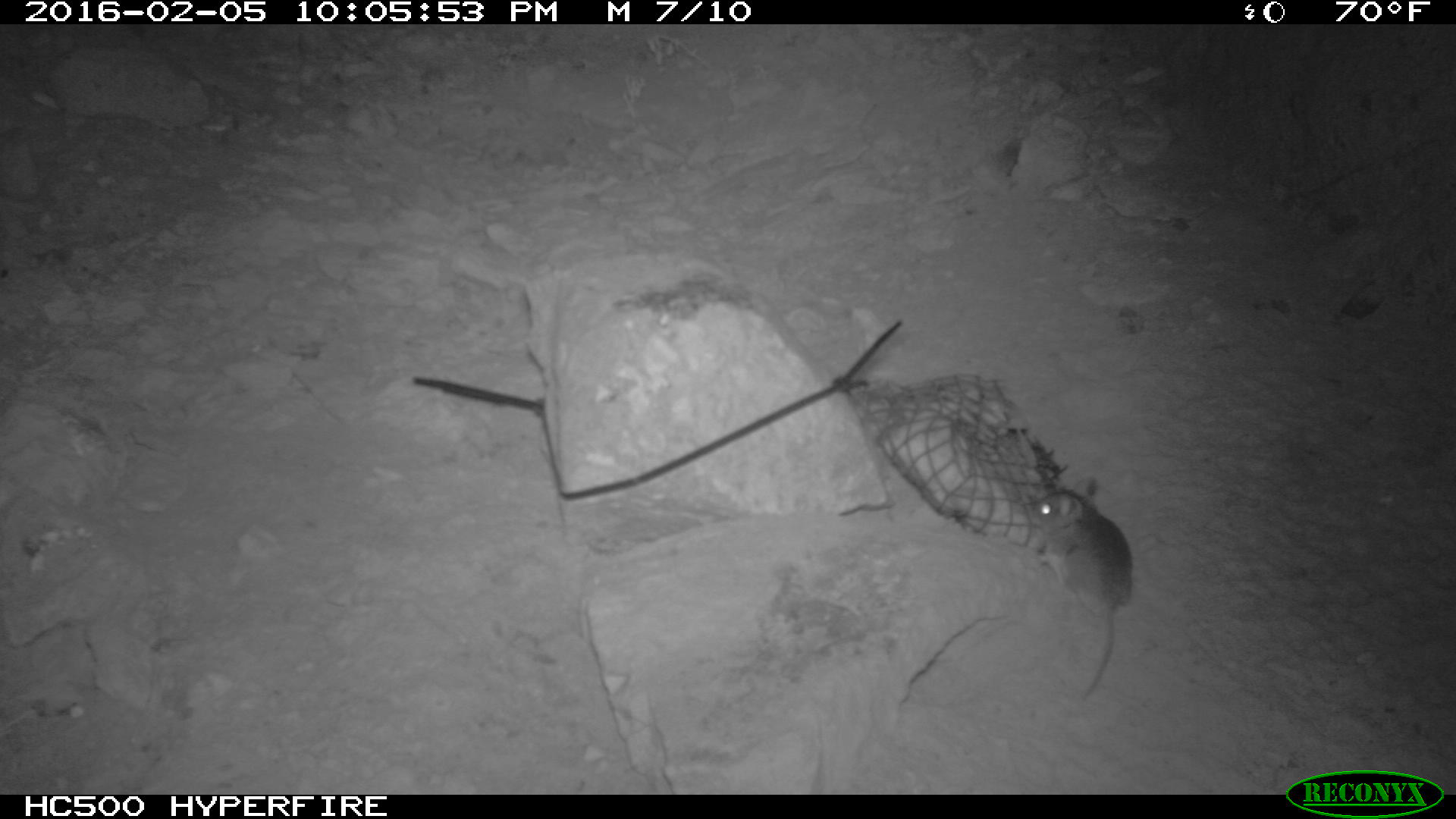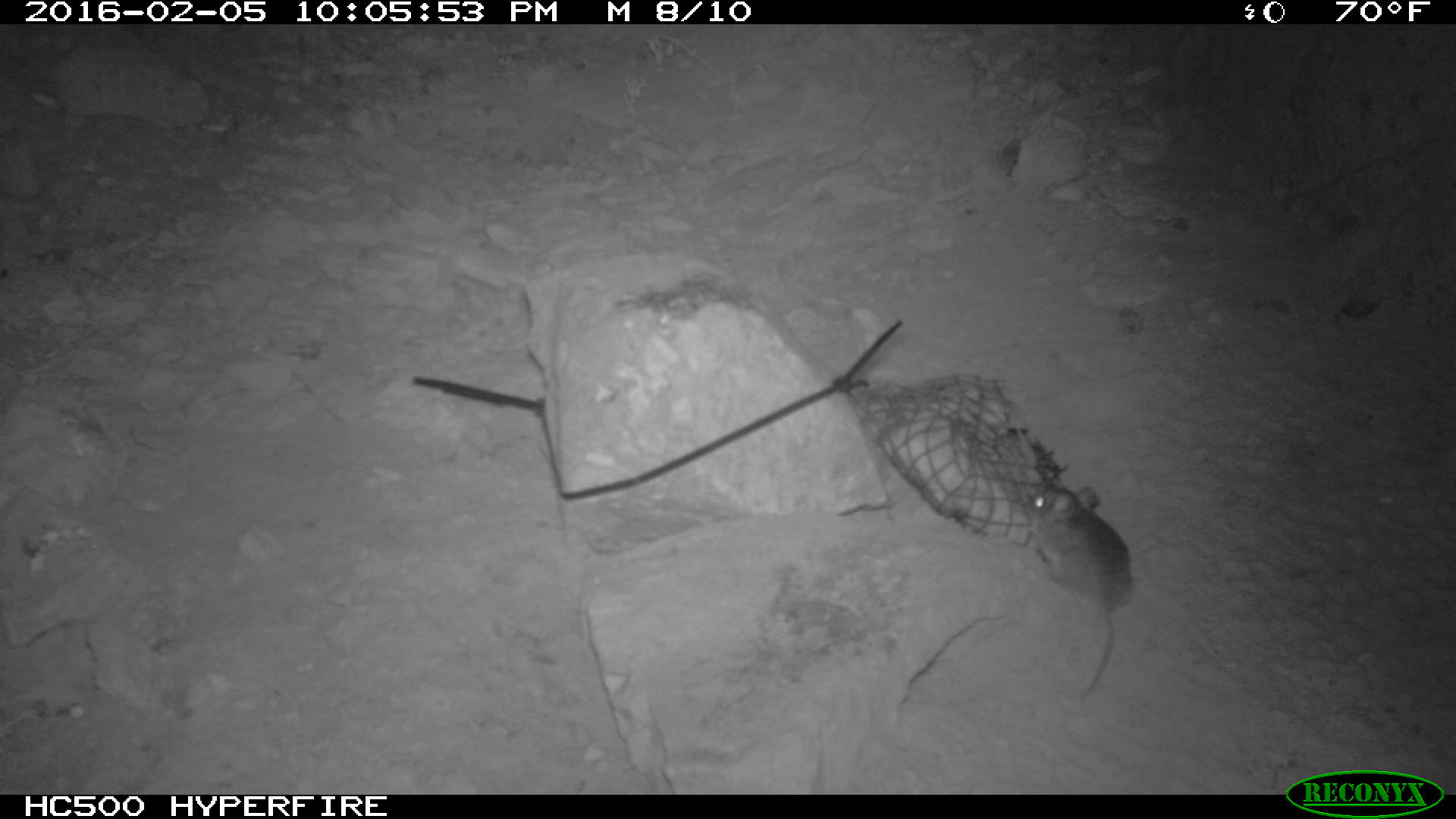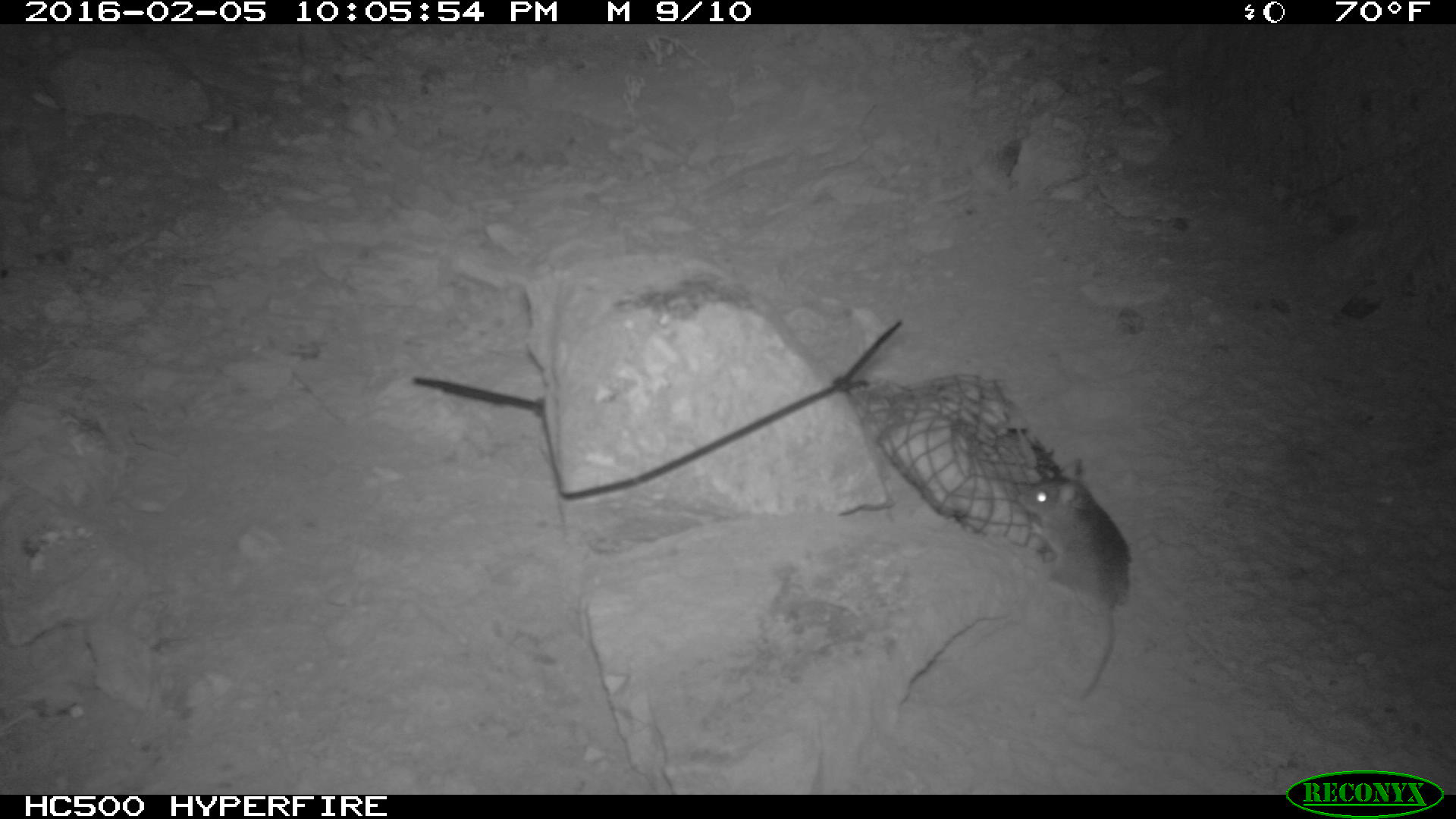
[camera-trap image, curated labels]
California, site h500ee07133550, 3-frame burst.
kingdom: Animalia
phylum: Chordata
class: Mammalia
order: Rodentia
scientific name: Rodentia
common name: rodent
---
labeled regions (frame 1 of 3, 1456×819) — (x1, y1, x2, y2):
rodent: (1023, 475, 1131, 698)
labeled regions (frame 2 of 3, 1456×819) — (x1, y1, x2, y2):
rodent: (1021, 484, 1133, 701)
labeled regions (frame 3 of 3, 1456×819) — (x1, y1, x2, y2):
rodent: (1014, 479, 1135, 704)